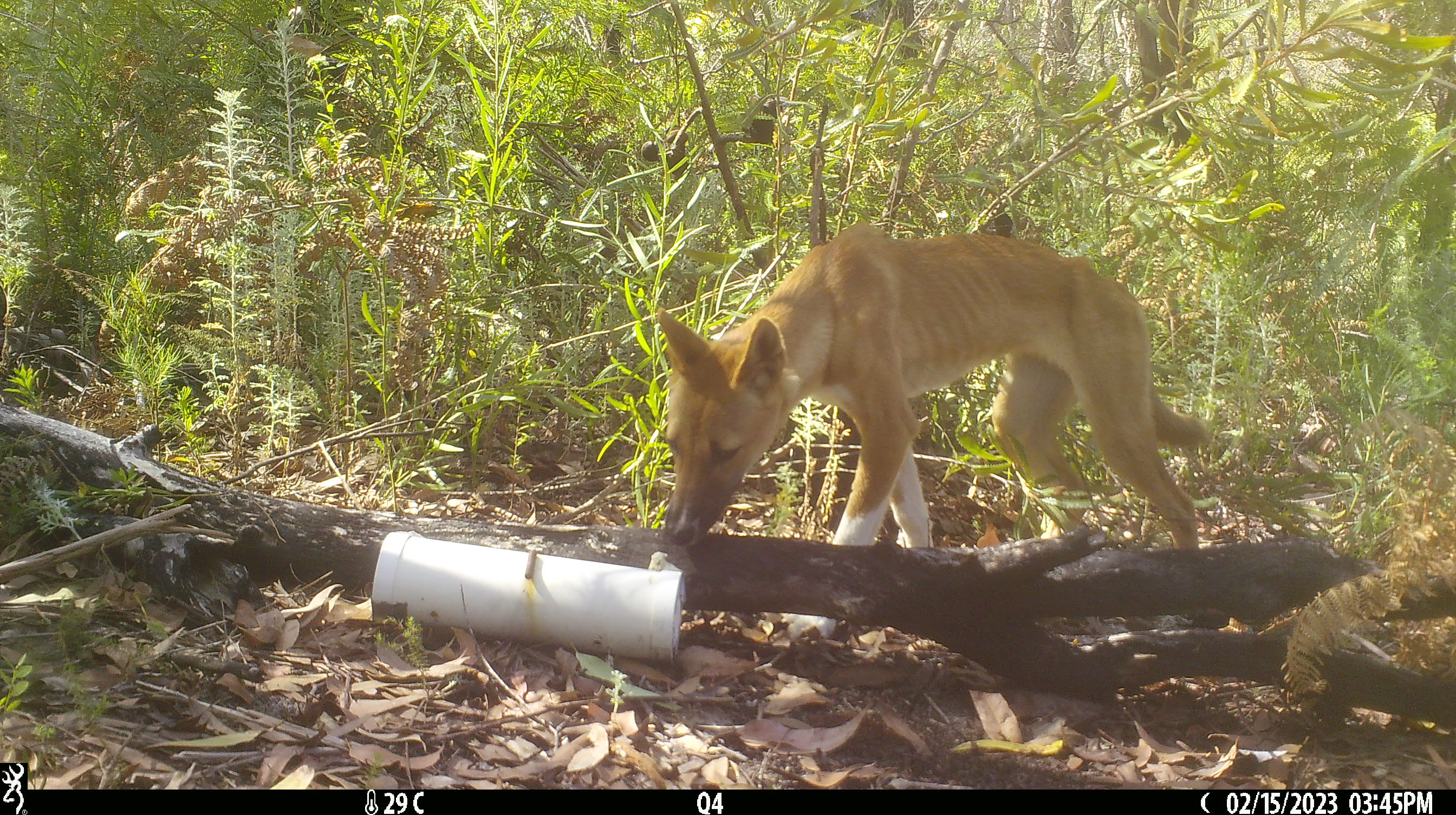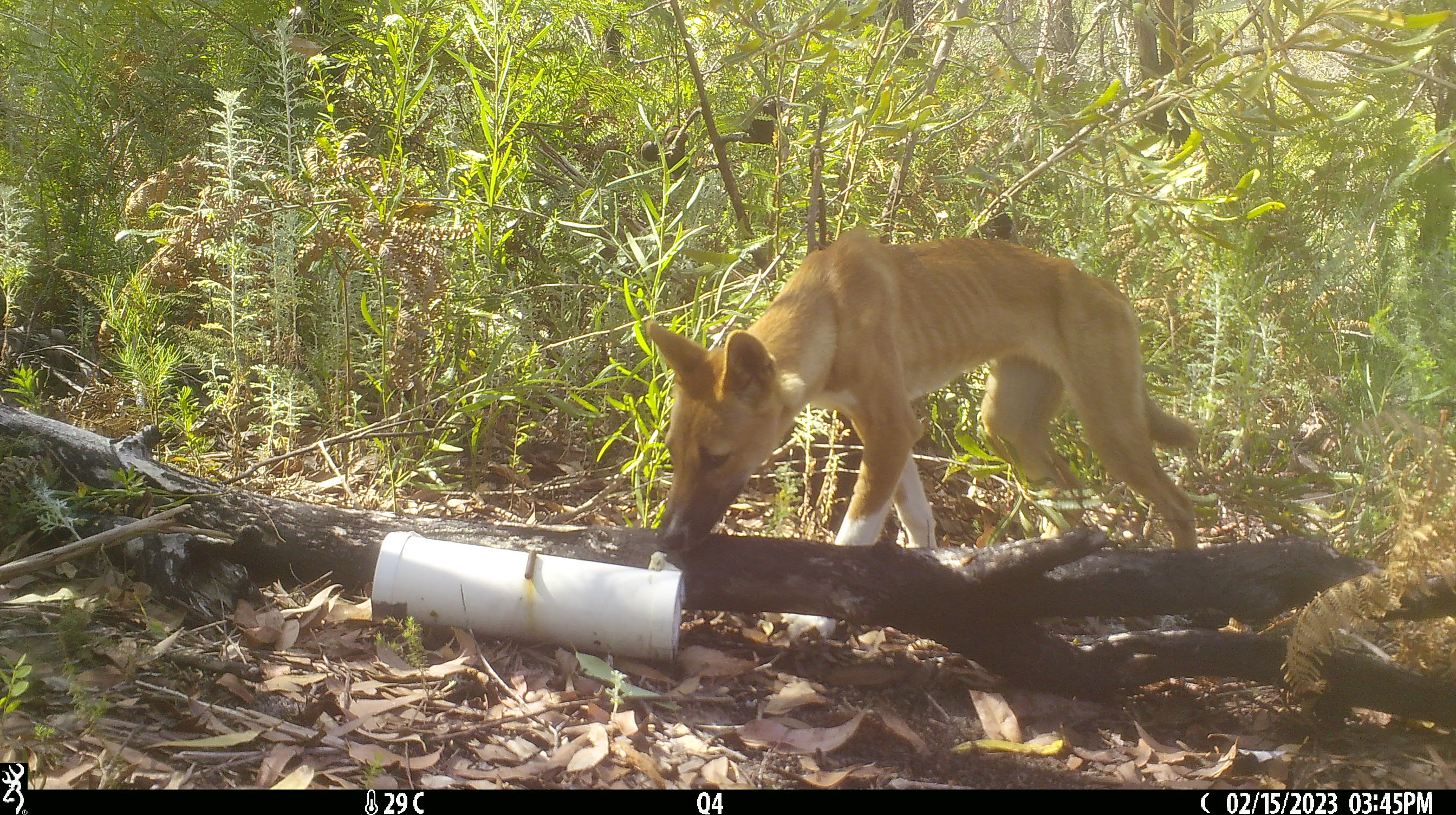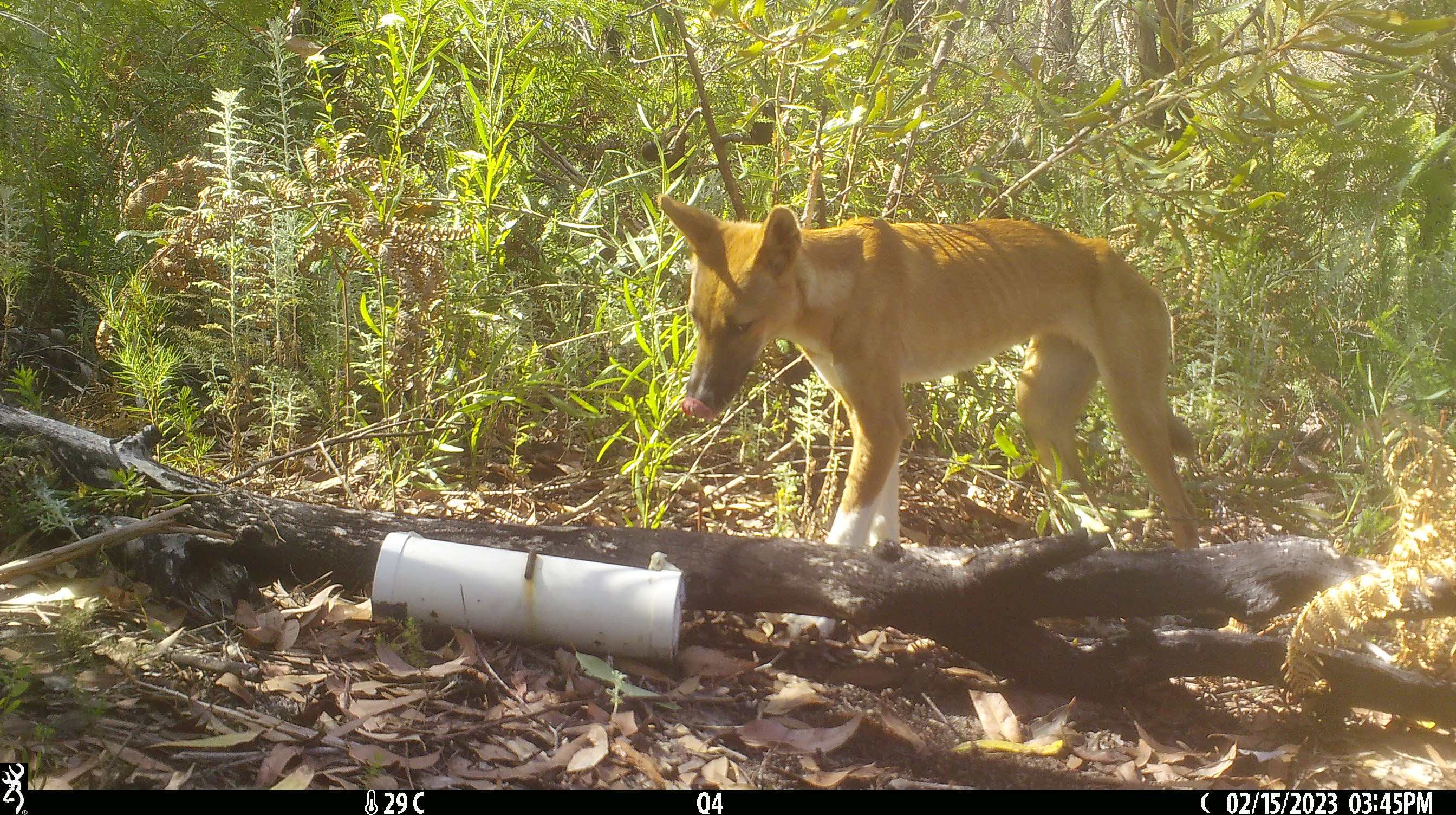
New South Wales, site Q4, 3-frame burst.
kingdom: Animalia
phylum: Chordata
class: Mammalia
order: Carnivora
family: Canidae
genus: Canis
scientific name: Canis familiaris dingo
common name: dingo